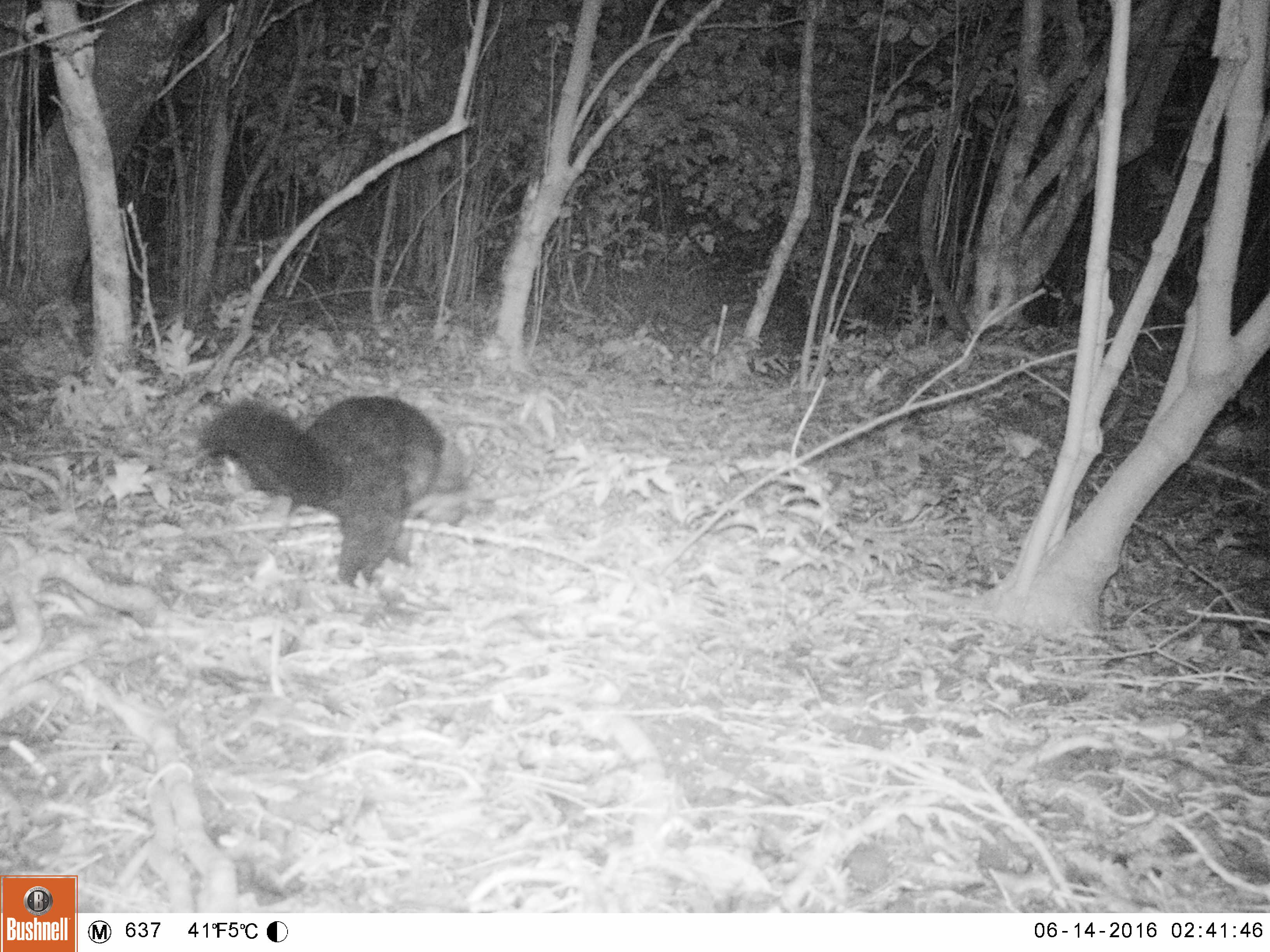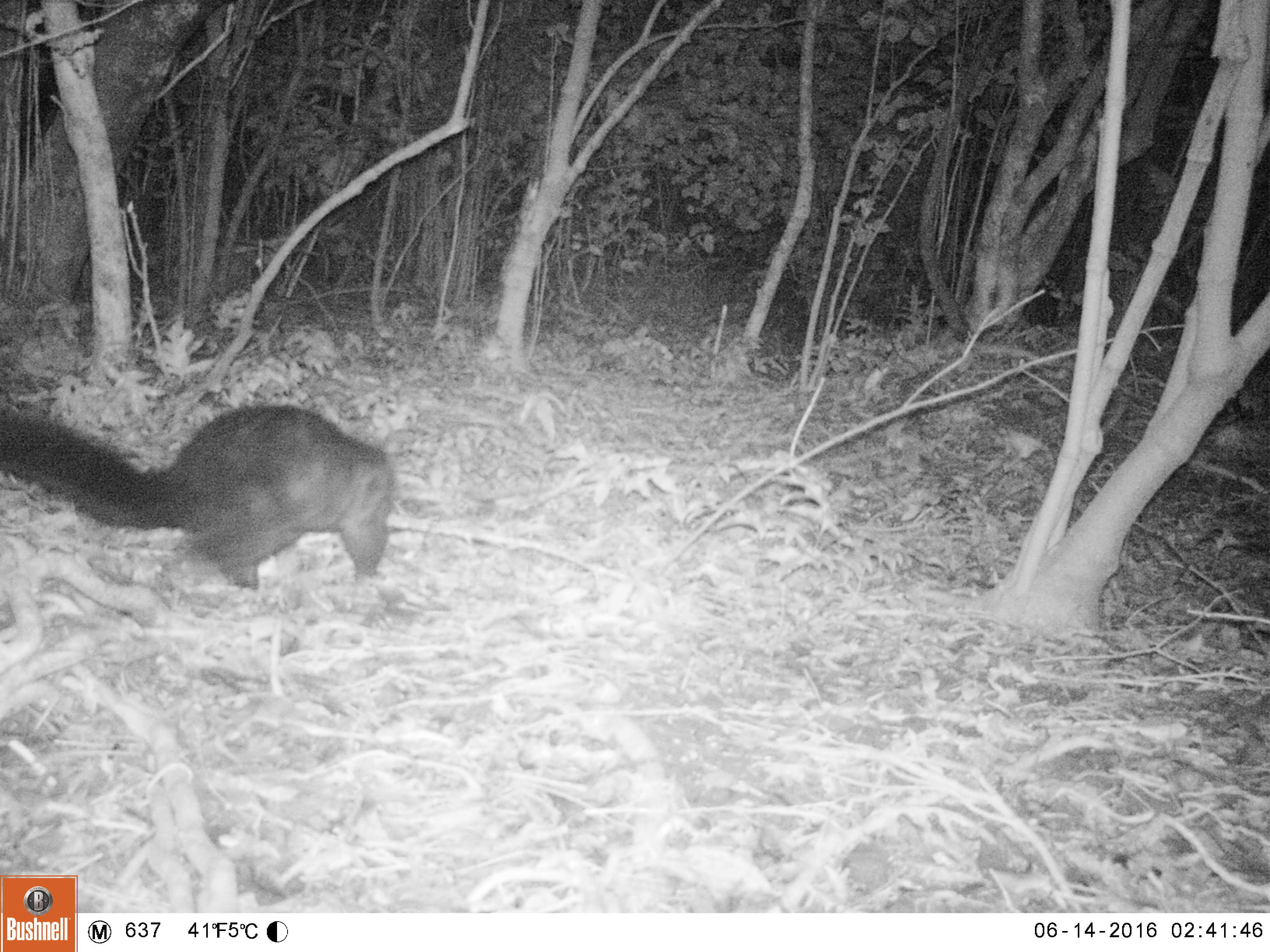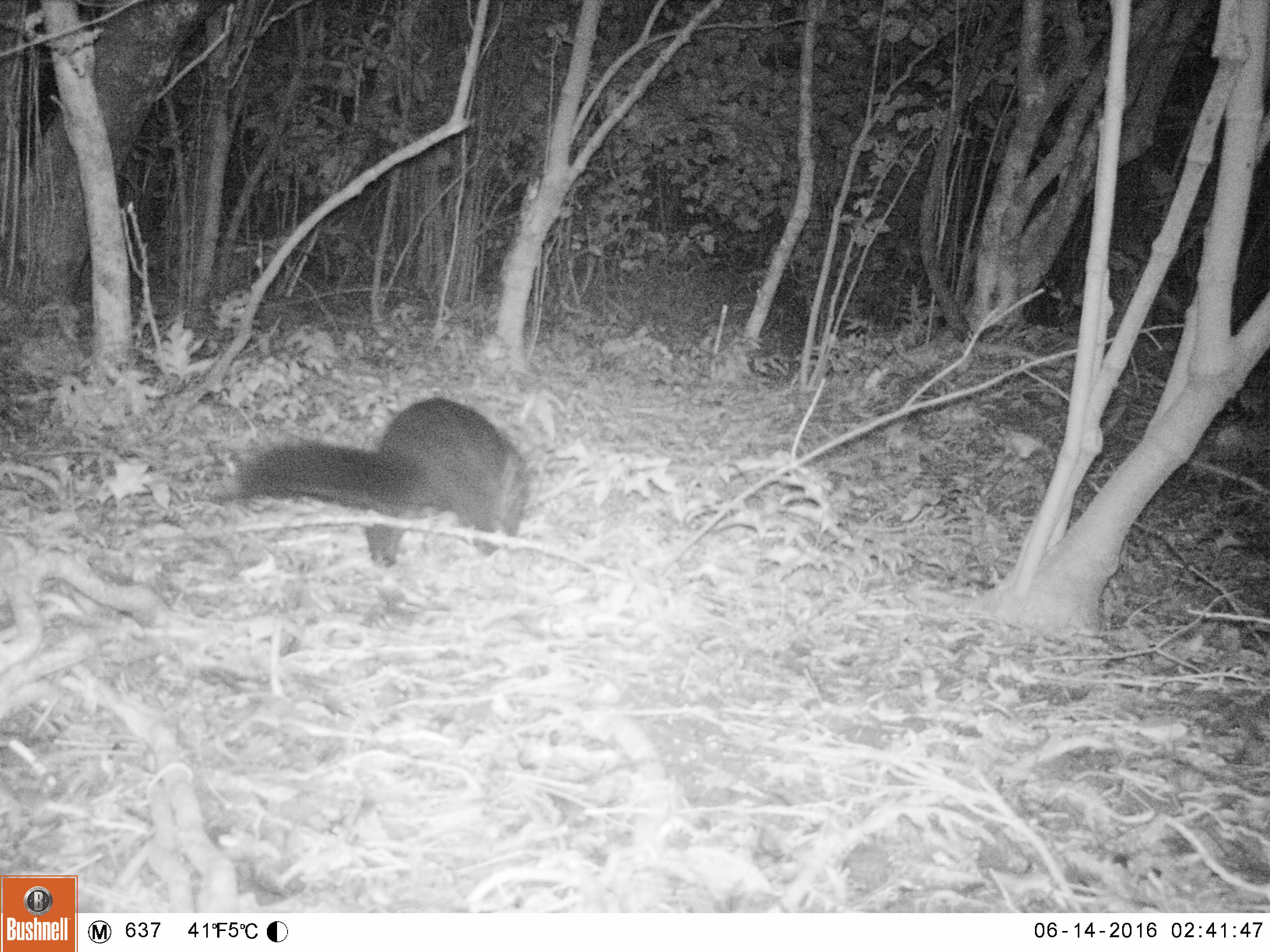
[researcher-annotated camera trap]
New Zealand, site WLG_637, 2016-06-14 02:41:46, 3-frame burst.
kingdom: Animalia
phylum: Chordata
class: Mammalia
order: Diprotodontia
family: Phalangeridae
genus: Trichosurus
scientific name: Trichosurus vulpecula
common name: common brushtail possum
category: possum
Possum (common brushtail possum) (Trichosurus vulpecula).